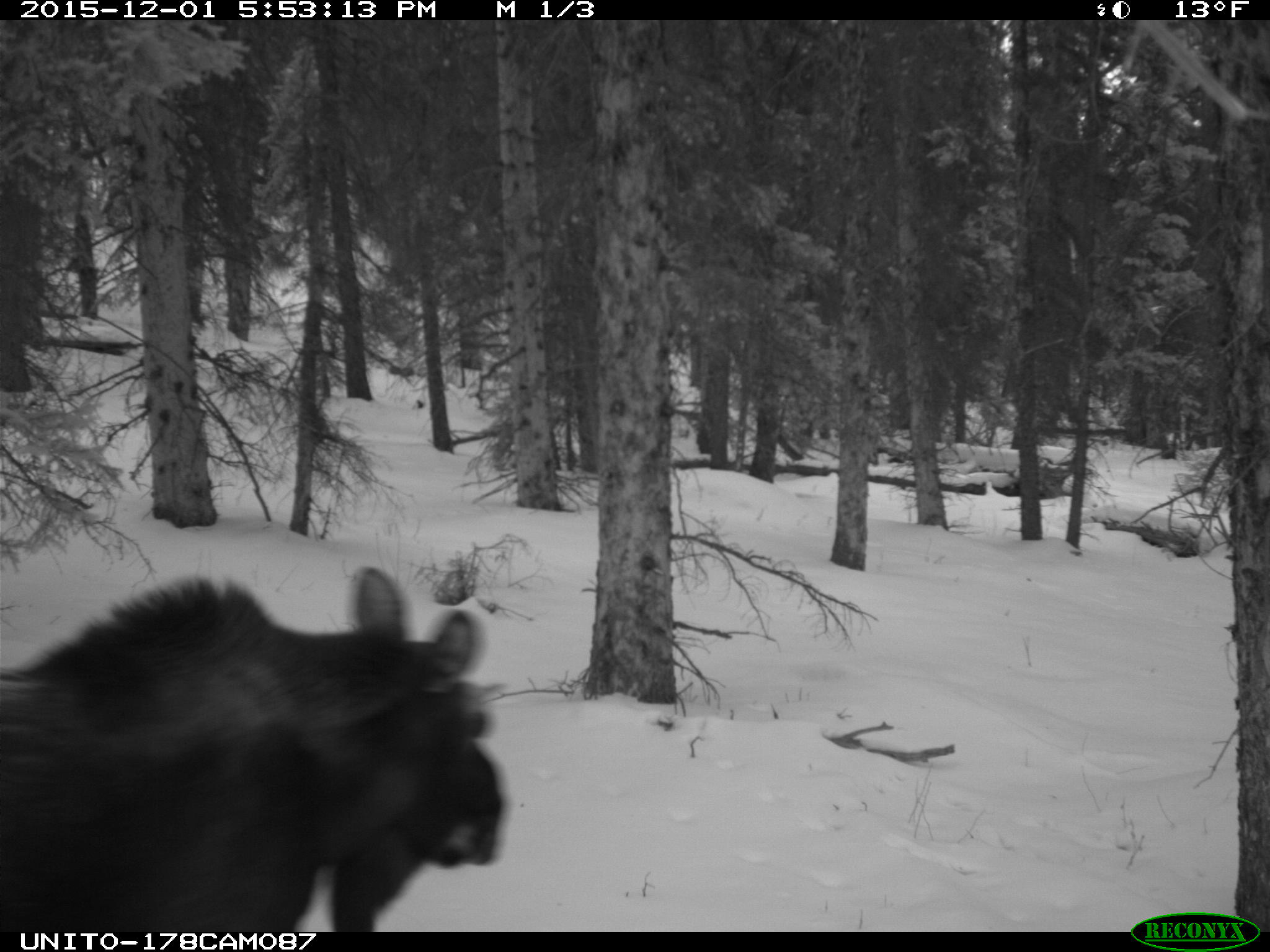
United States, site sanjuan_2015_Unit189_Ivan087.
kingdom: Animalia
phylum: Chordata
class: Mammalia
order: Artiodactyla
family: Cervidae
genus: Alces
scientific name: Alces alces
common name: moose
Alces alces (moose).